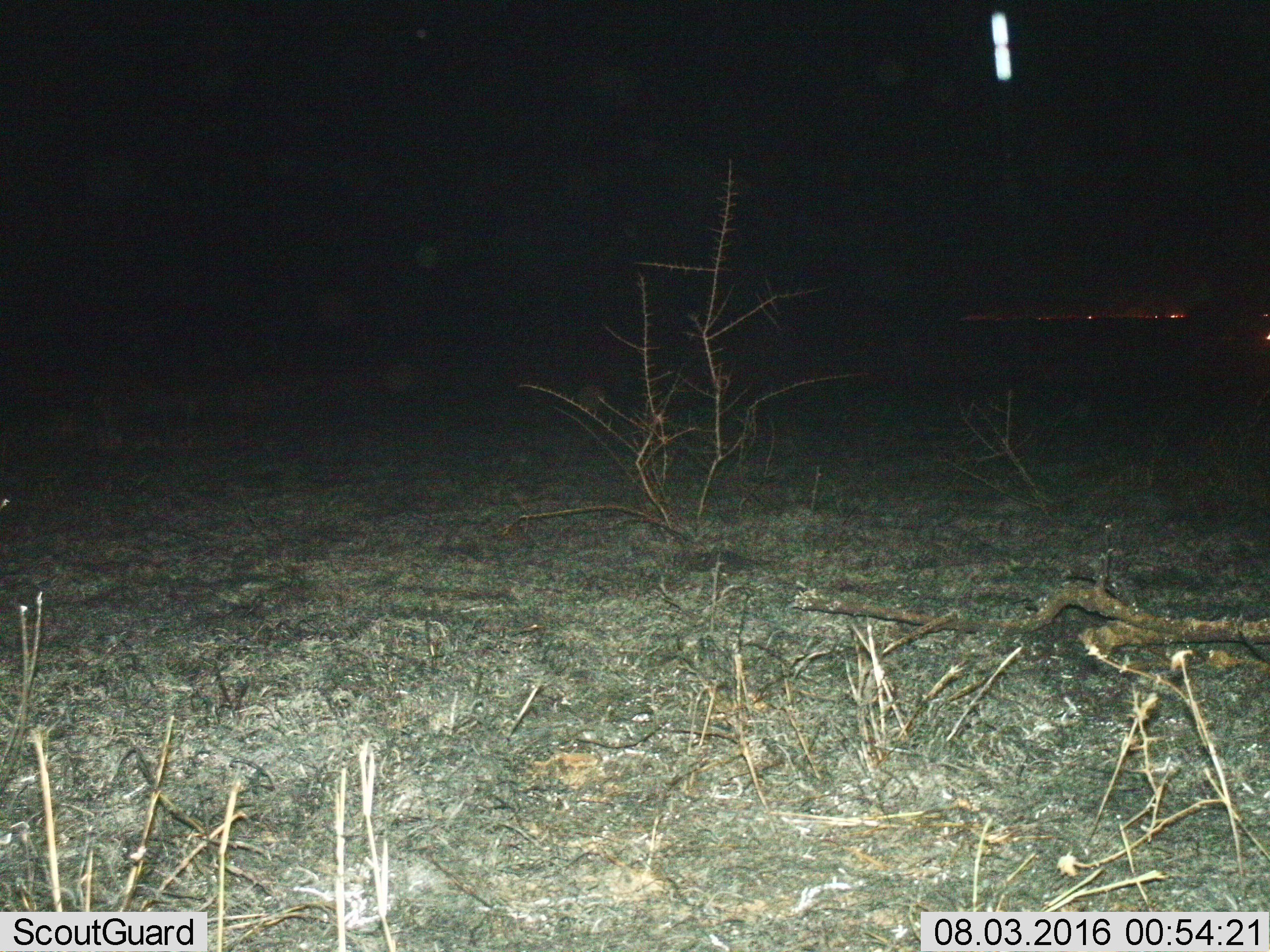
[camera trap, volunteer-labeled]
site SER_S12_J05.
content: unidentified animal